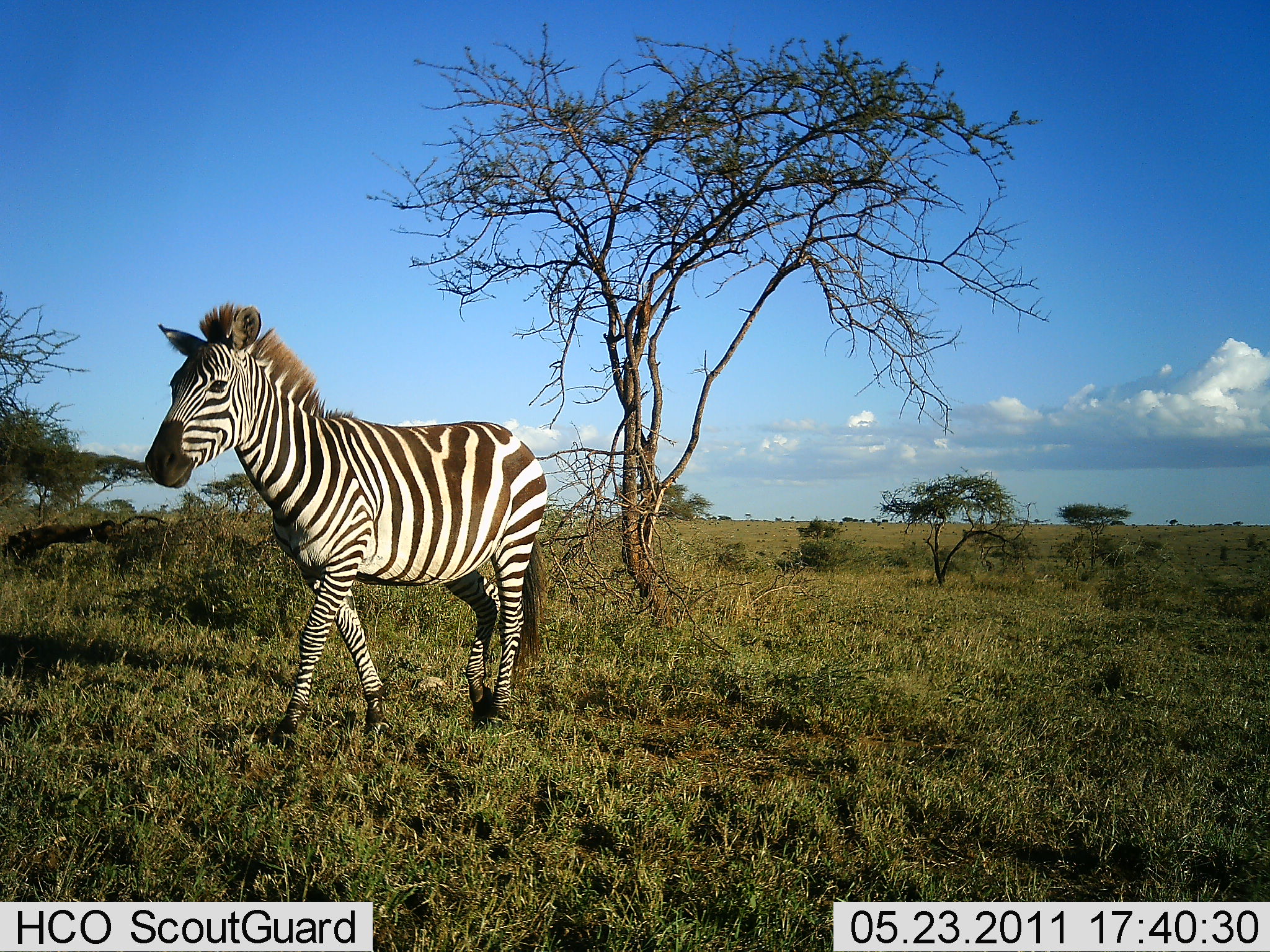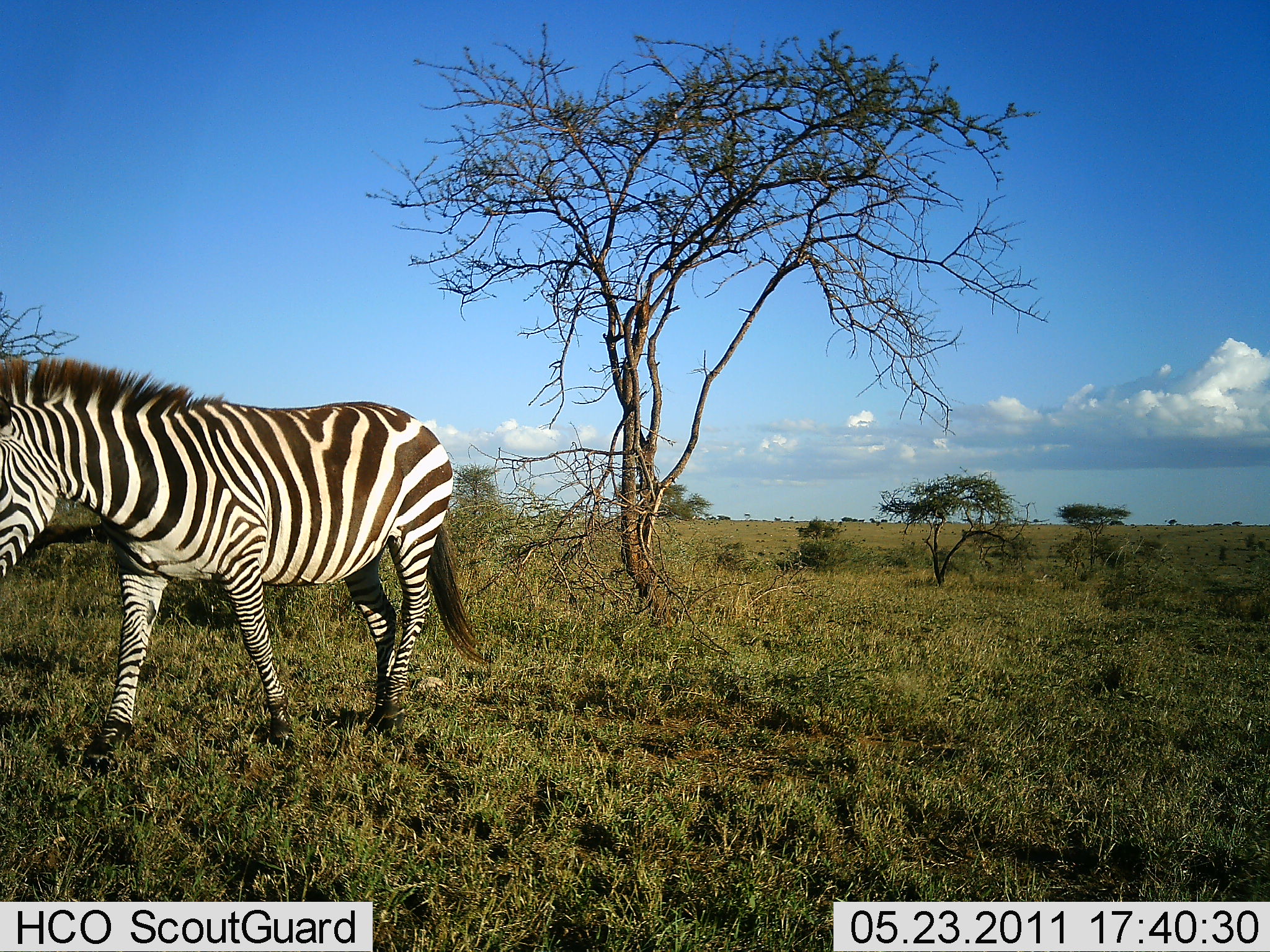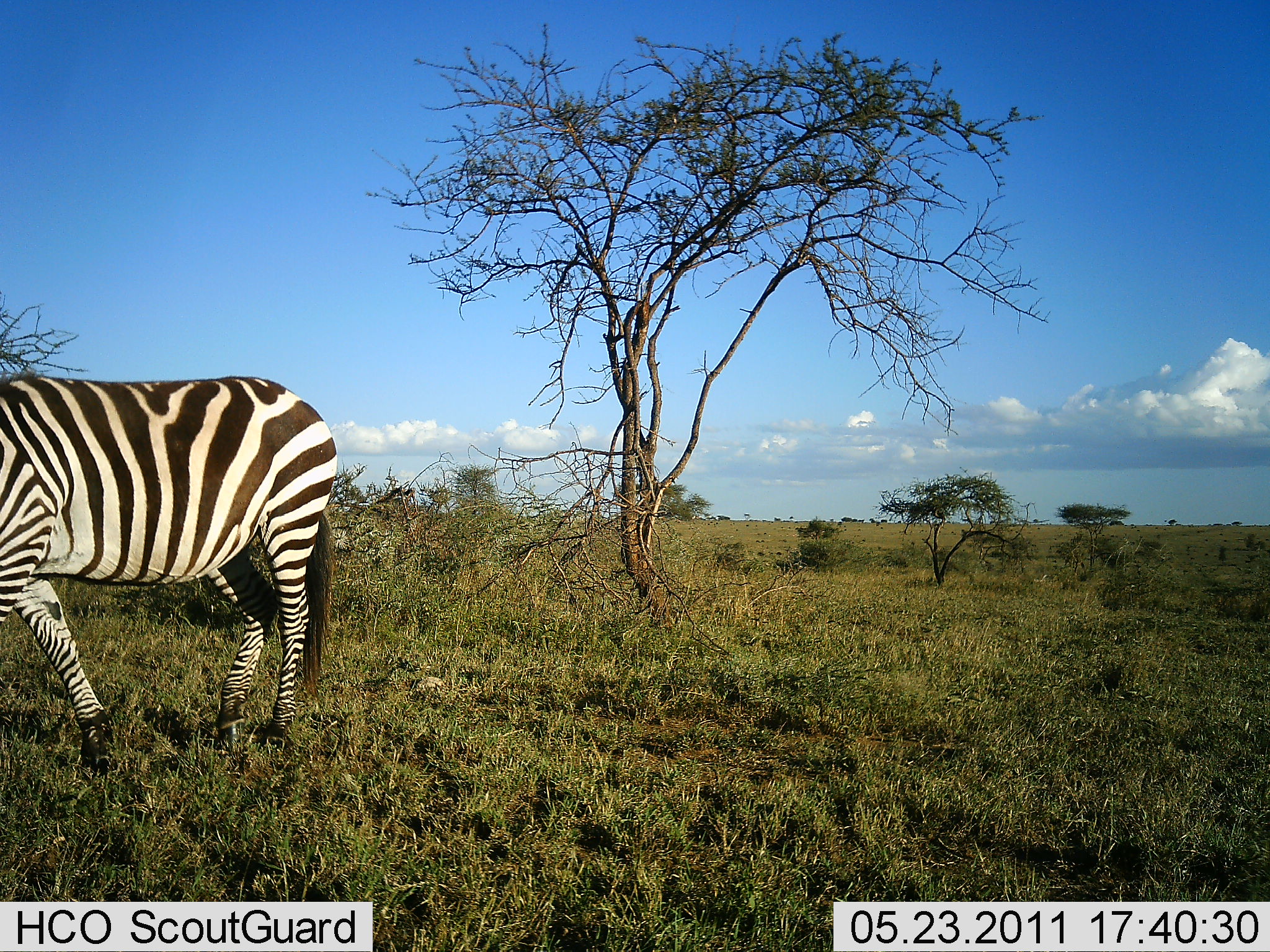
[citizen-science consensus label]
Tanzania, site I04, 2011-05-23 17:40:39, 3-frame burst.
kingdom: Animalia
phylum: Chordata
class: Mammalia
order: Perissodactyla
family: Equidae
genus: Equus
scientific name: Equus quagga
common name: plains zebra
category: zebra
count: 1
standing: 0%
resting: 0%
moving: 100%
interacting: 0%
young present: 0%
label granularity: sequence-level